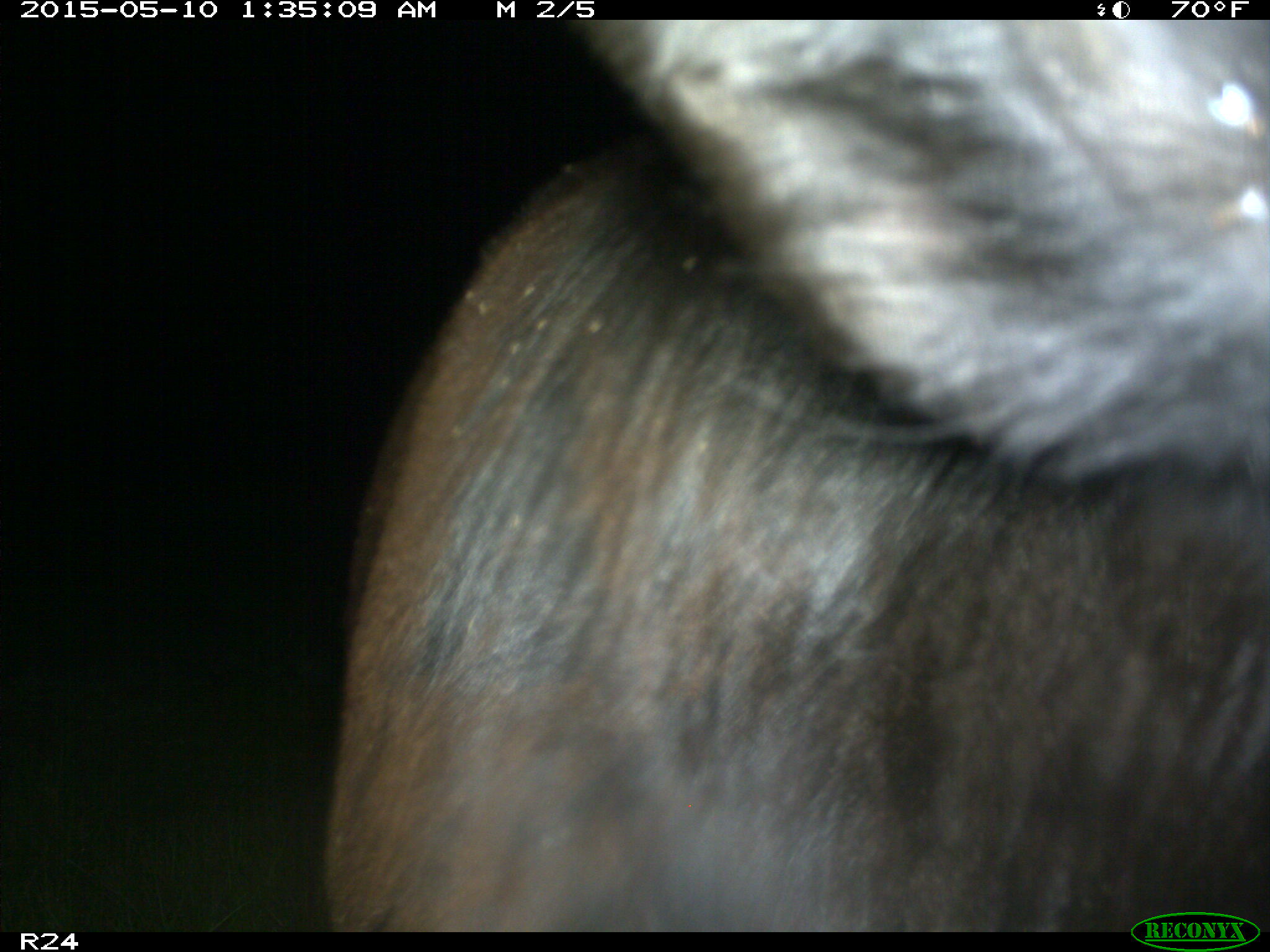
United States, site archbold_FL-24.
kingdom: Animalia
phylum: Chordata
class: Mammalia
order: Artiodactyla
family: Bovidae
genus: Bos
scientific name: Bos taurus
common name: domestic cow